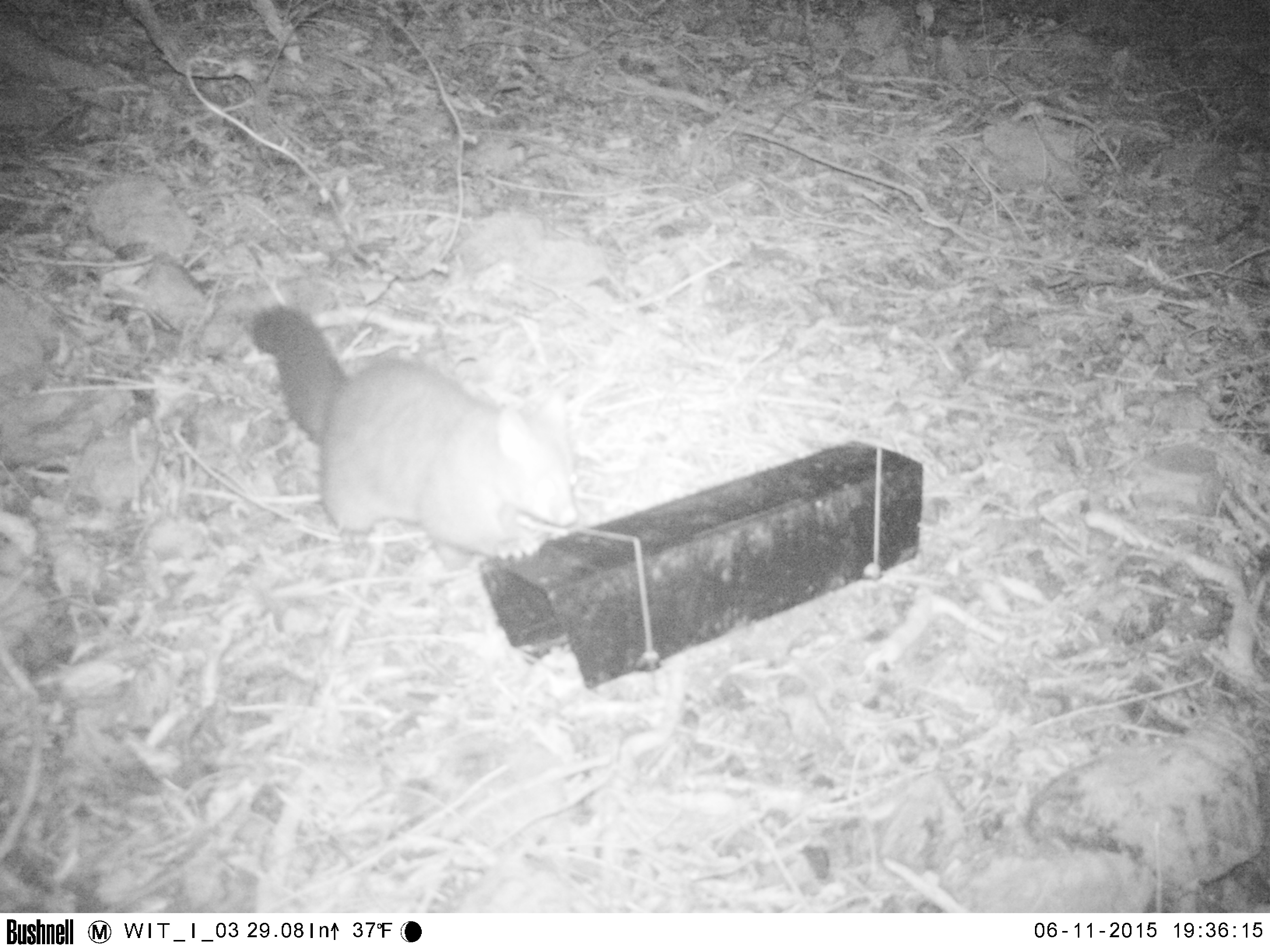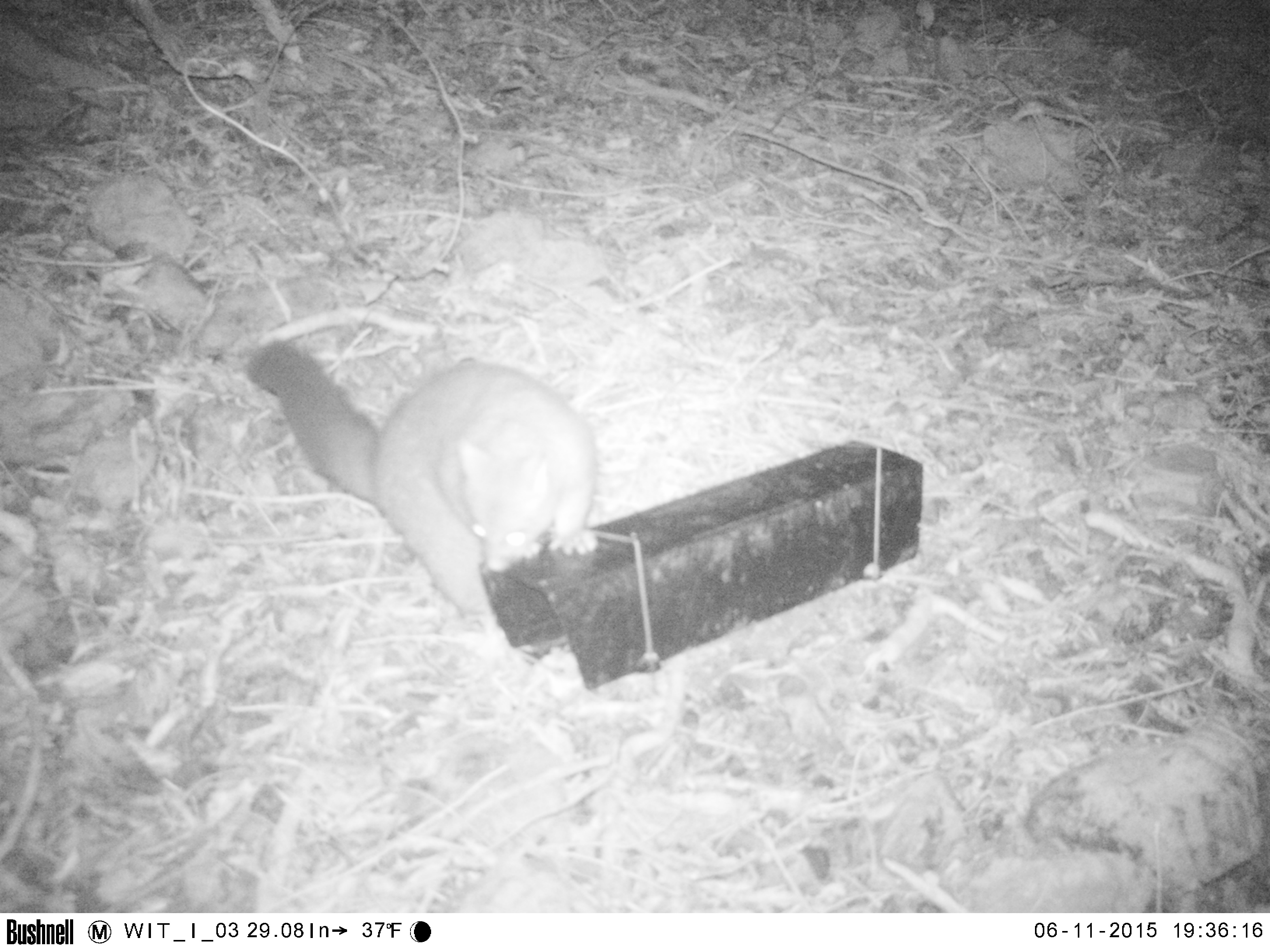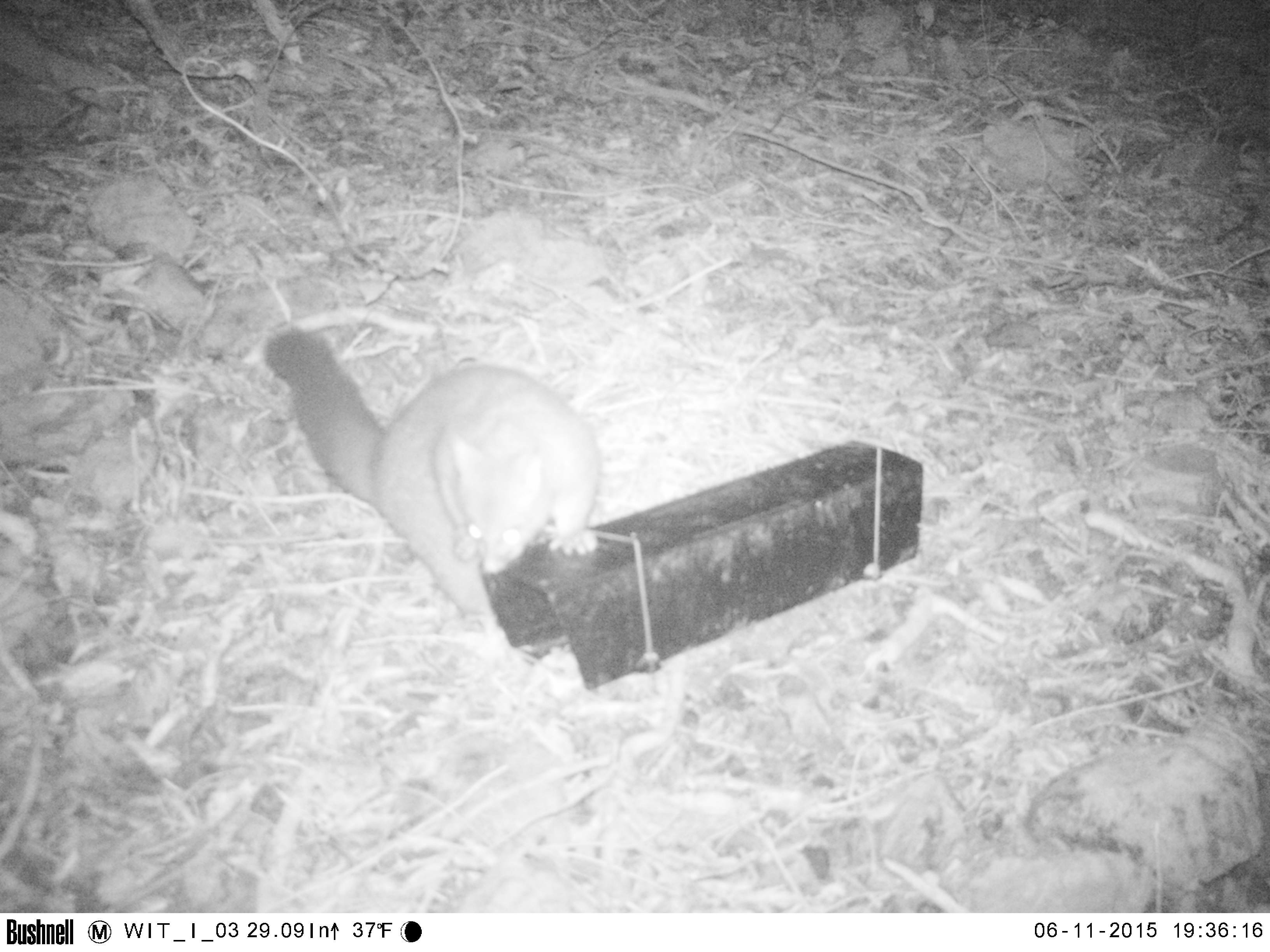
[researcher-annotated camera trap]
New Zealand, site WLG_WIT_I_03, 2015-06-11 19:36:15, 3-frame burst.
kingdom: Animalia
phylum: Chordata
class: Mammalia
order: Diprotodontia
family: Phalangeridae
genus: Trichosurus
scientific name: Trichosurus vulpecula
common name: common brushtail possum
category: possum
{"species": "possum (common brushtail possum) (Trichosurus vulpecula)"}